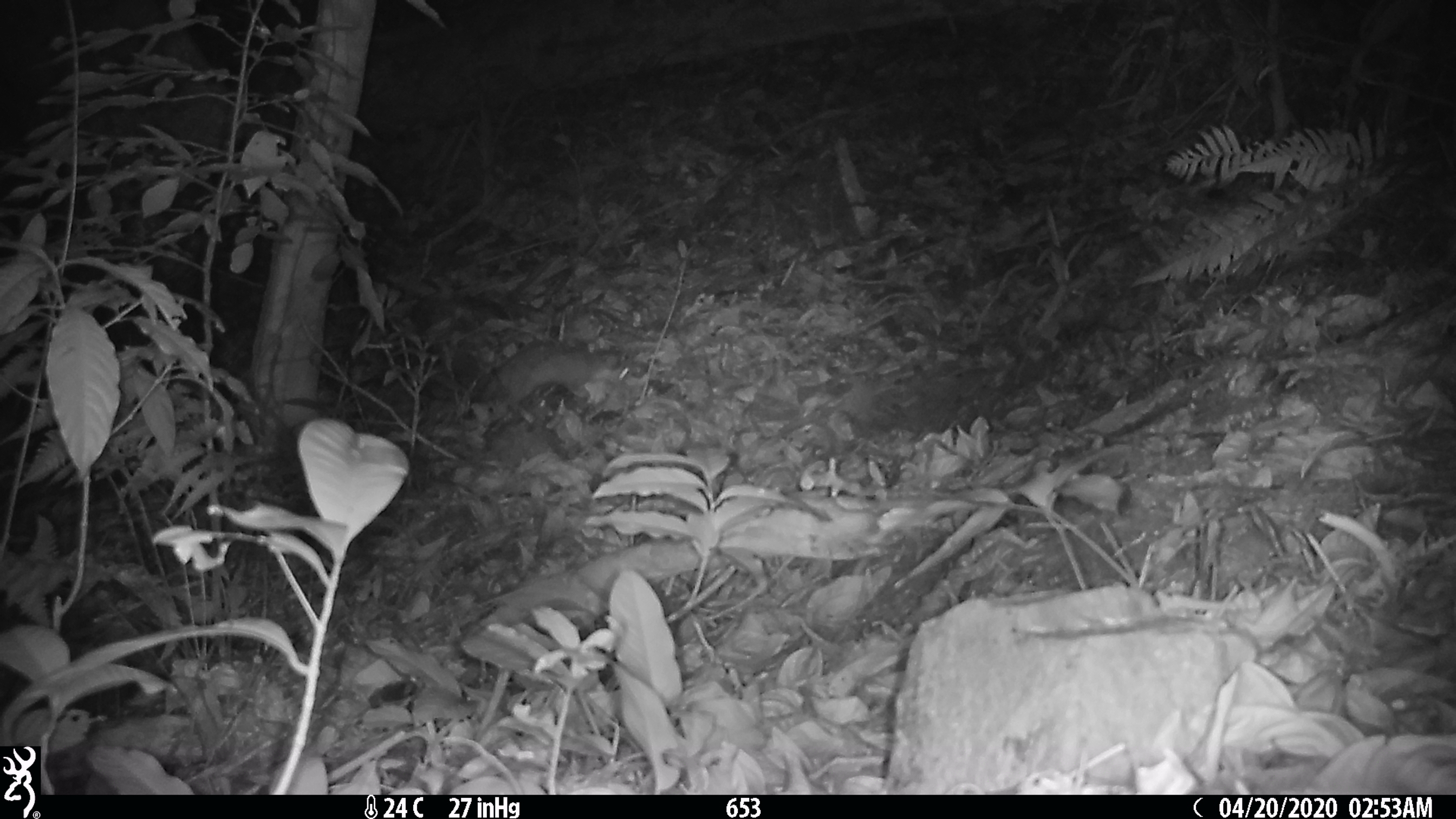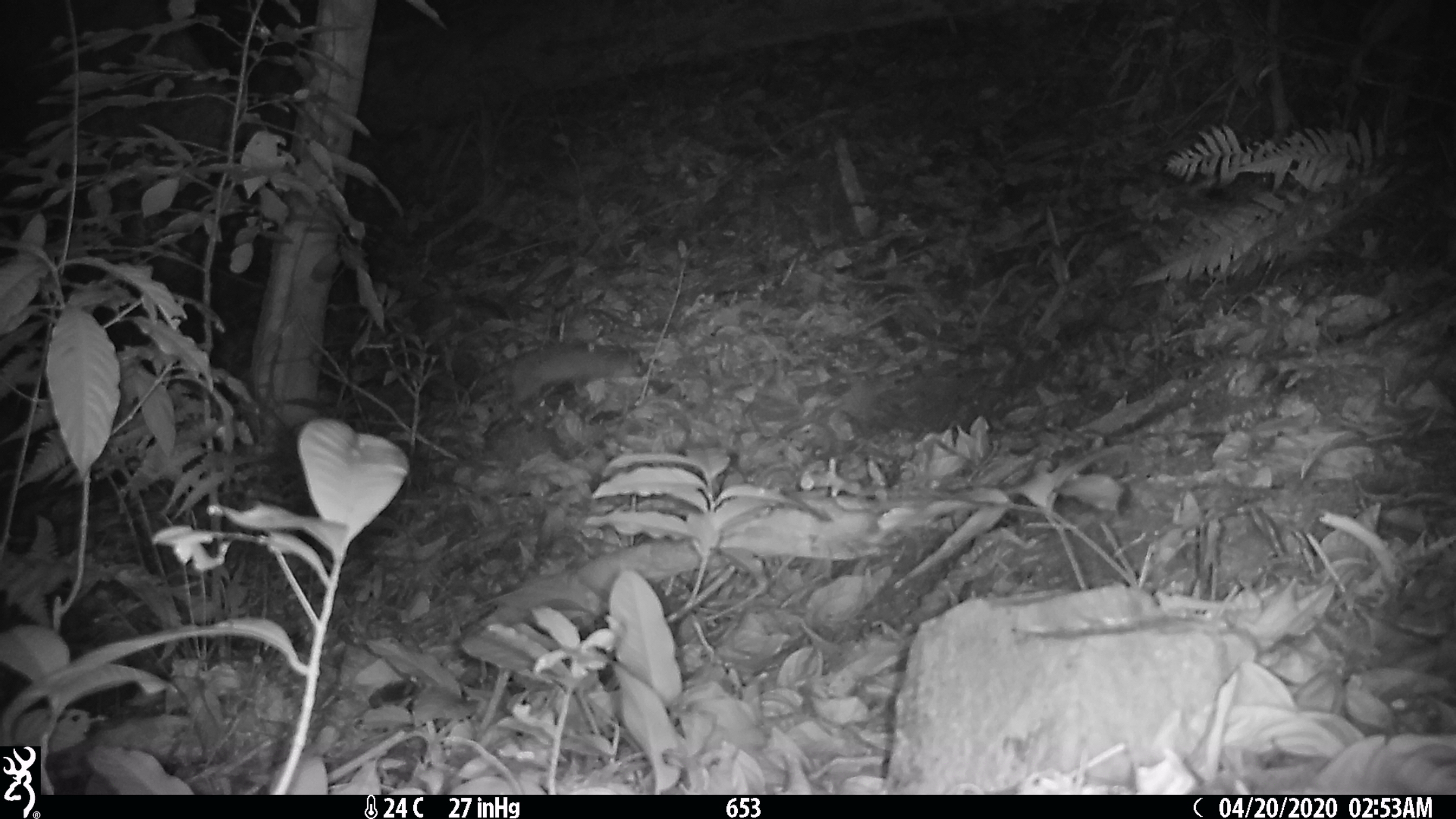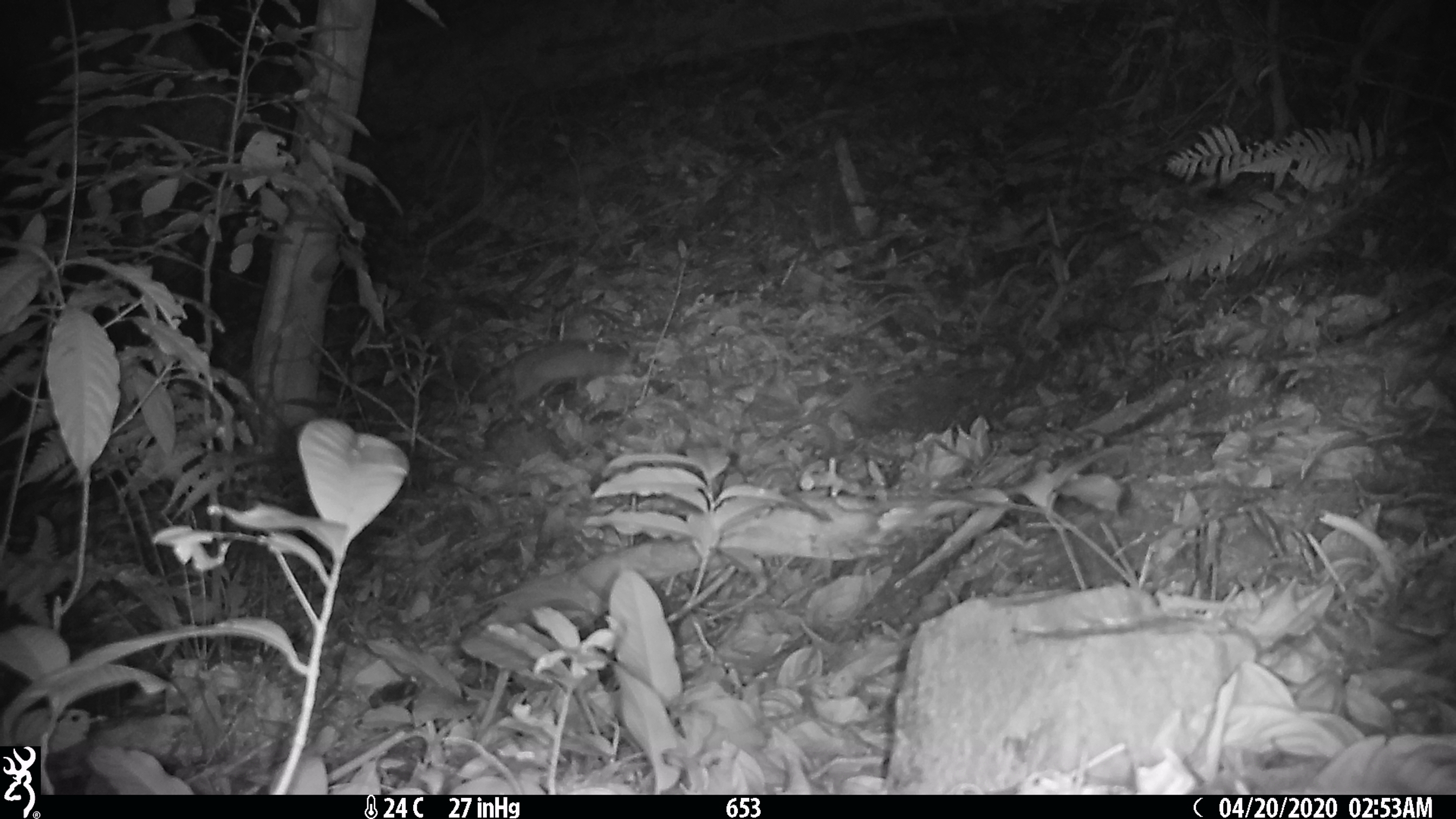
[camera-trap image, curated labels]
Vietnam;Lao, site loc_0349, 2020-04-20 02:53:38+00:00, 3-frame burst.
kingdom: Animalia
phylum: Chordata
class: Mammalia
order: Carnivora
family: Mustelidae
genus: Melogale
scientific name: Melogale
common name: ferret badger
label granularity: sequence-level